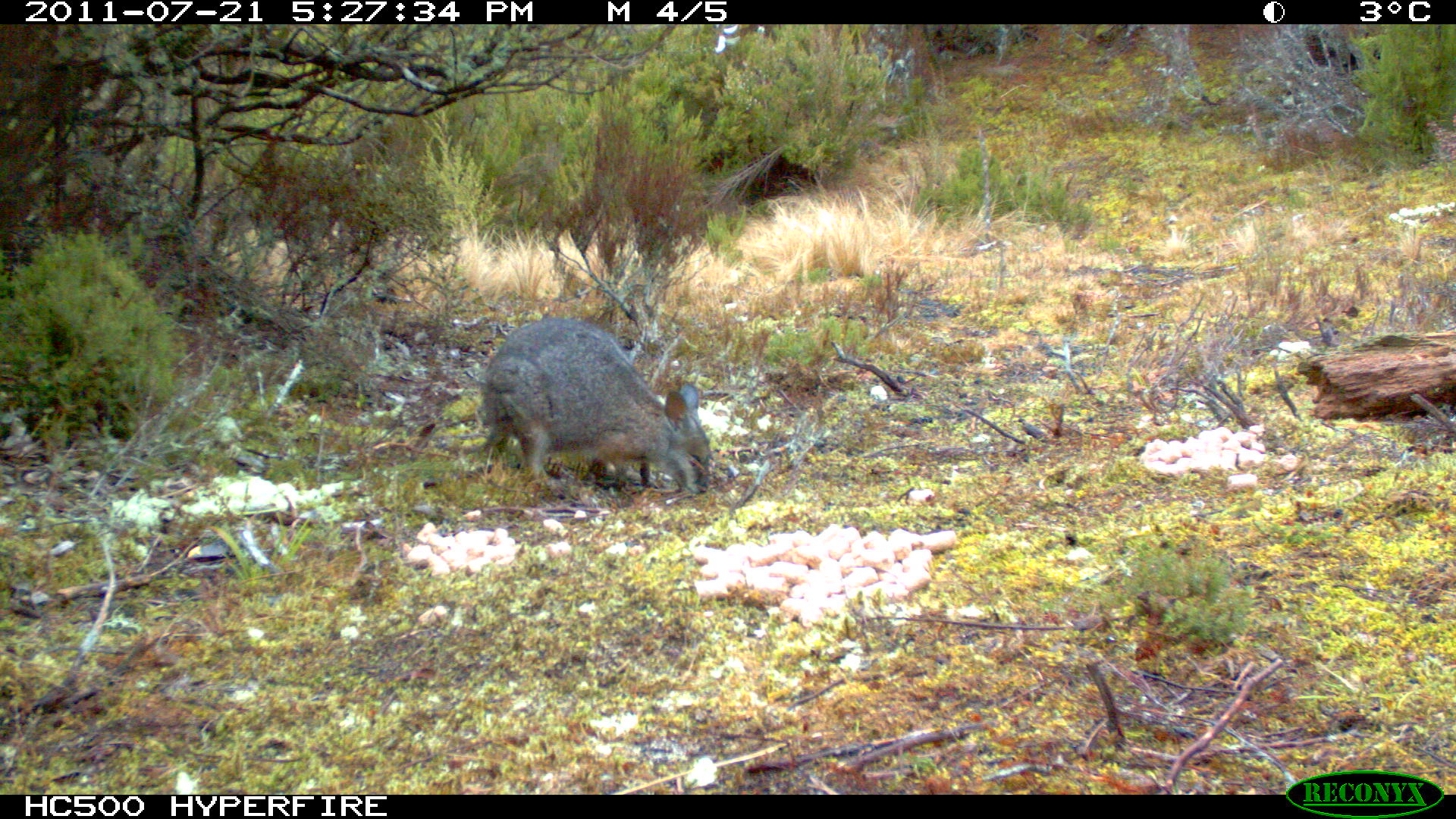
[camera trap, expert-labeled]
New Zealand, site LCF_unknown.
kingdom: Animalia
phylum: Chordata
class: Mammalia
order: Diprotodontia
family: Macropodidae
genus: Notamacropus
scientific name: Notamacropus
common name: wallaby